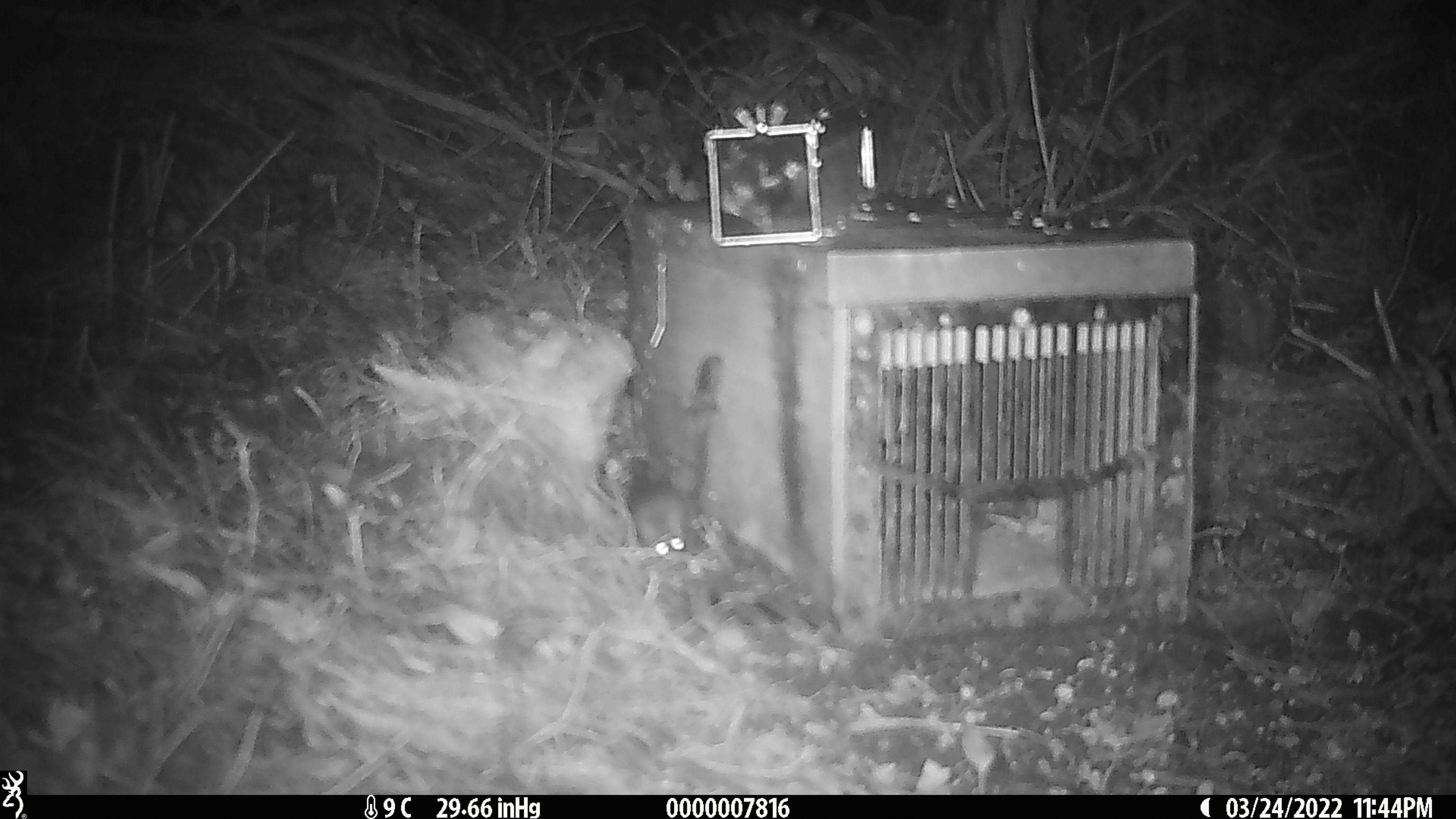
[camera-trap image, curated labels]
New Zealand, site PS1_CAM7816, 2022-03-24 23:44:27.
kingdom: Animalia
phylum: Chordata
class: Mammalia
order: Rodentia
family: Muridae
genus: Mus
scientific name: Mus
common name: mouse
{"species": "mouse (Mus)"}